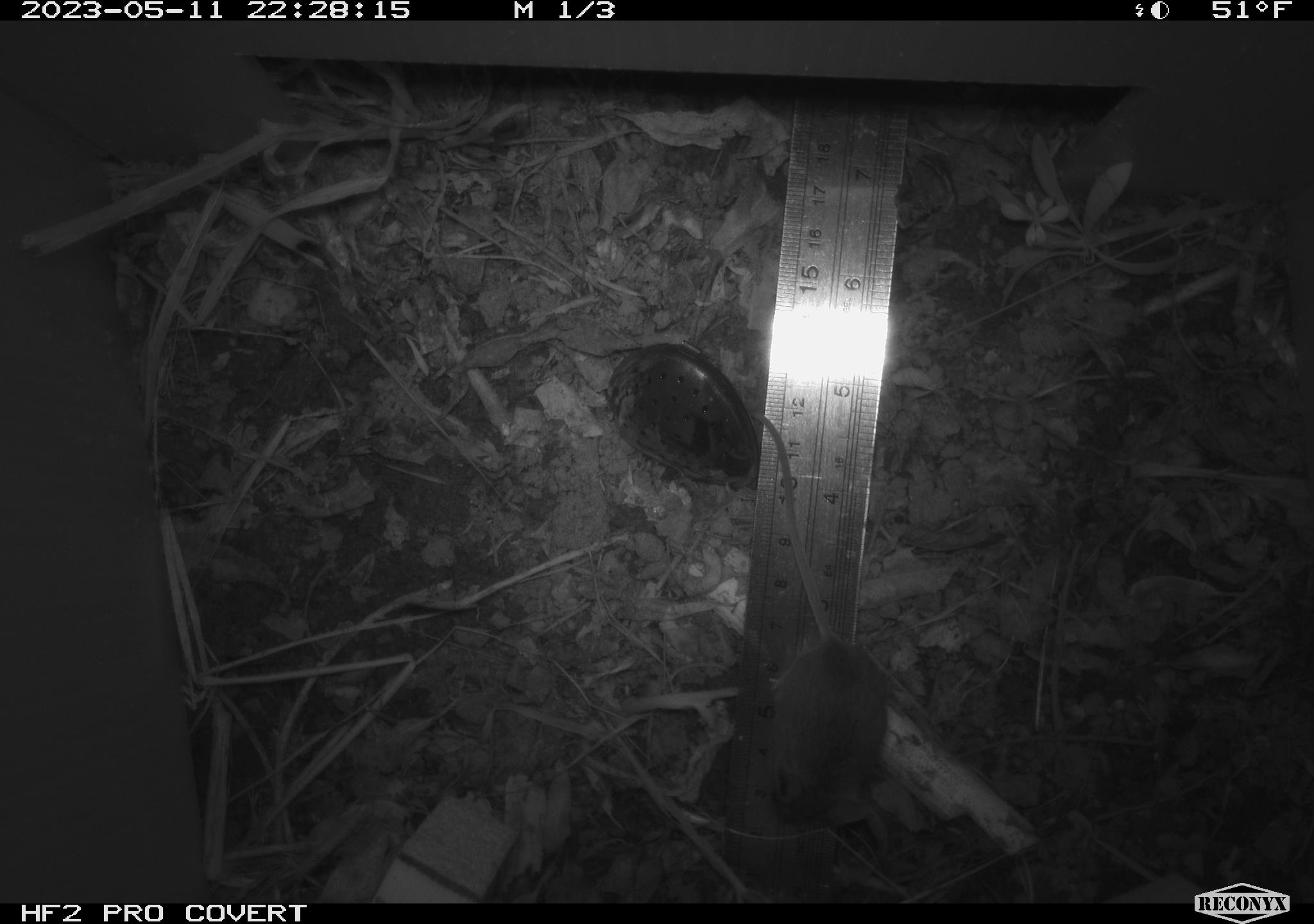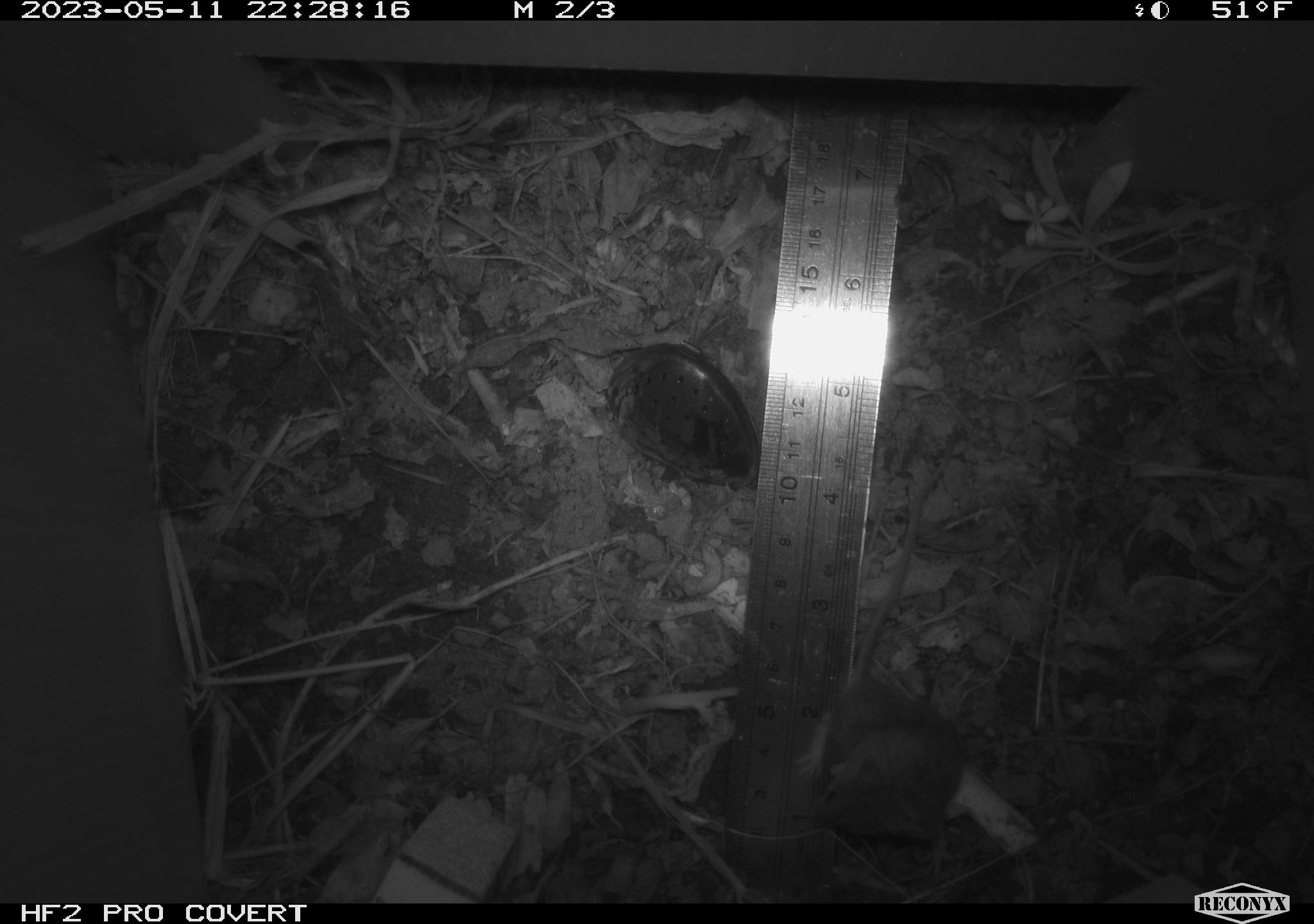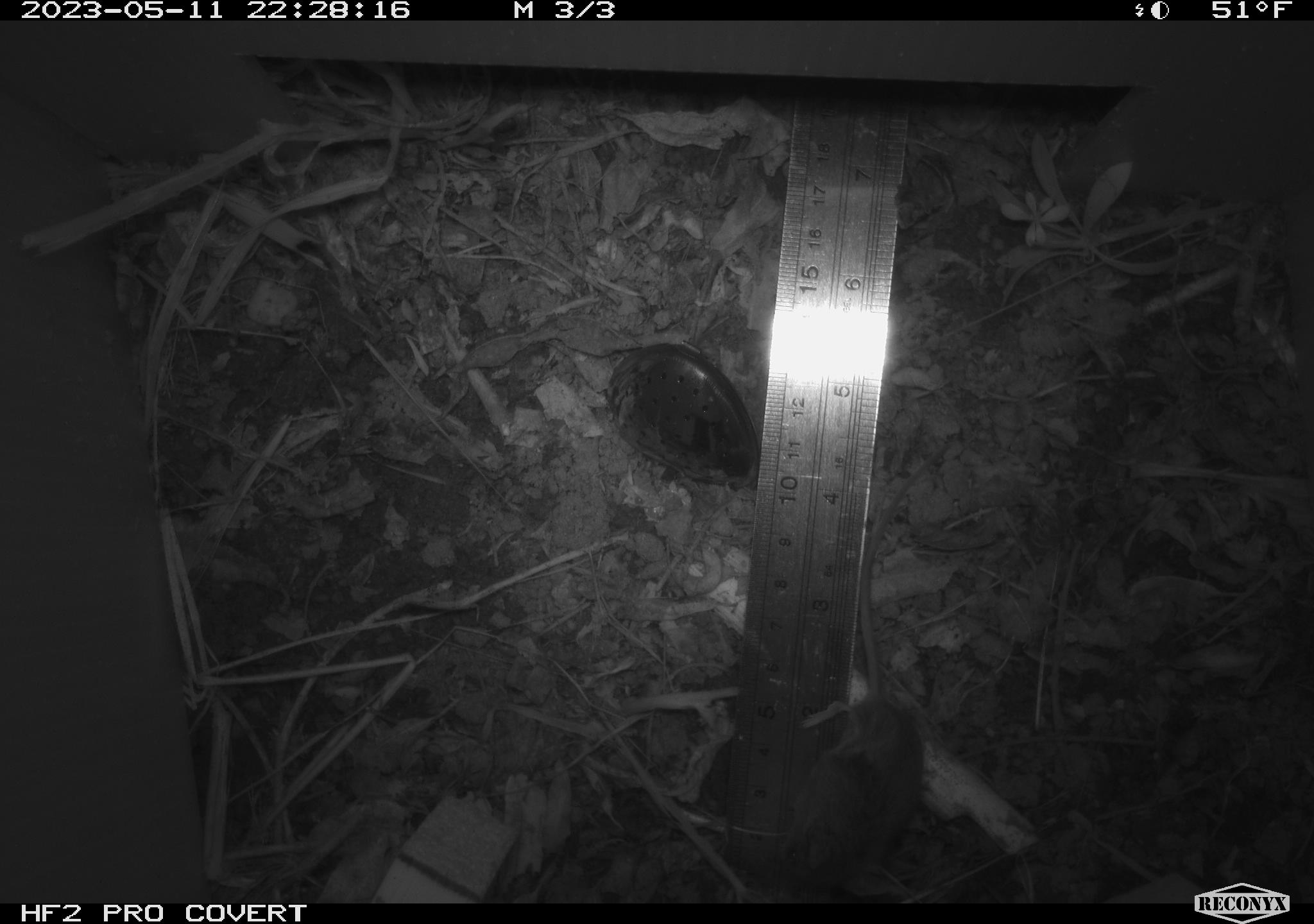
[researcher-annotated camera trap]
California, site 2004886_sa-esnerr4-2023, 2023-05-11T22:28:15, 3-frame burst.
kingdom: Animalia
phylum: Chordata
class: Mammalia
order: Rodentia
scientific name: Rodentia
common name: mouse species